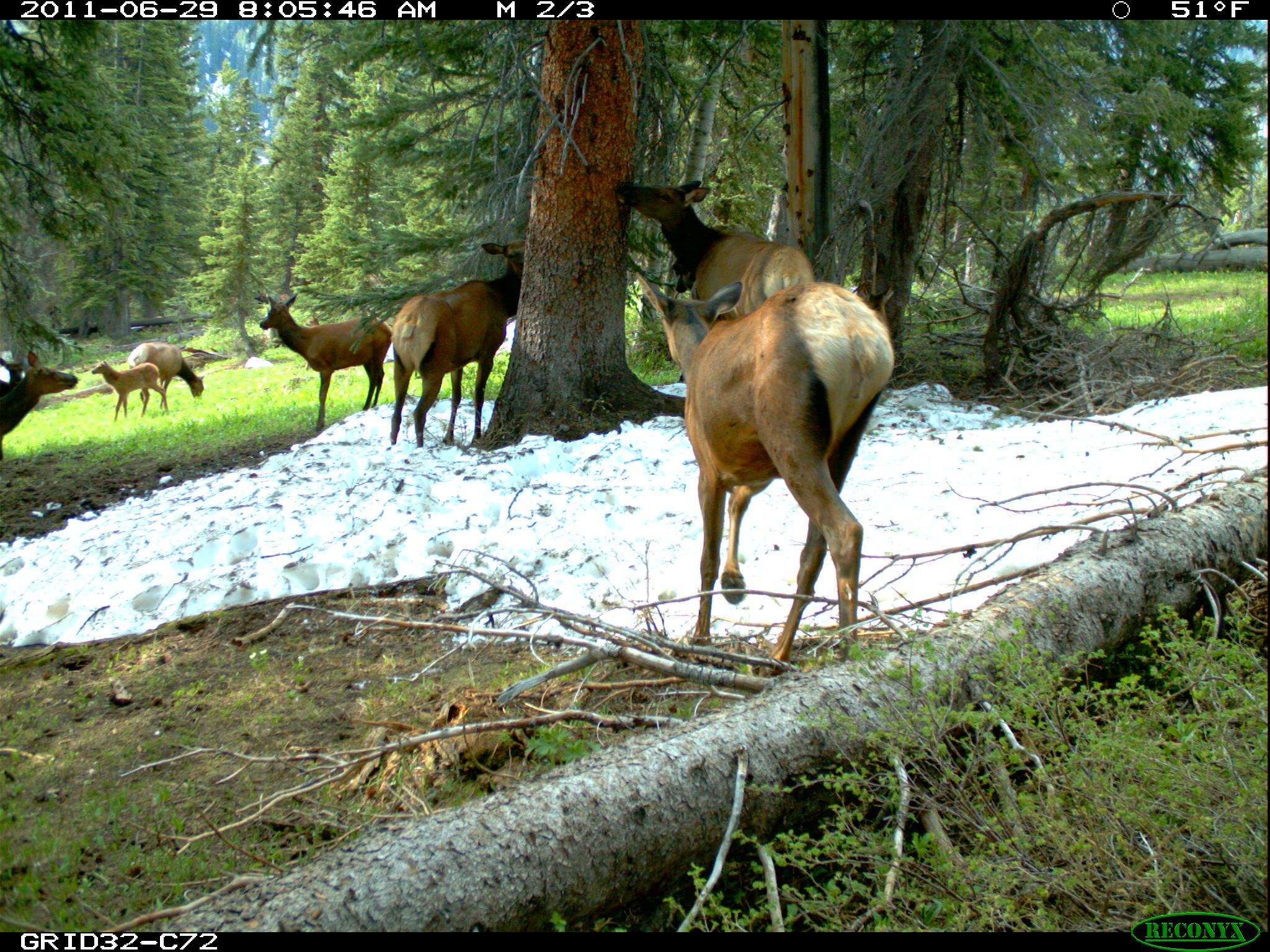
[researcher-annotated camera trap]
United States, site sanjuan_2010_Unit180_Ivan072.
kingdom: Animalia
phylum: Chordata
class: Mammalia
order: Artiodactyla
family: Cervidae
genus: Cervus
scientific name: Cervus elaphus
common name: red deer